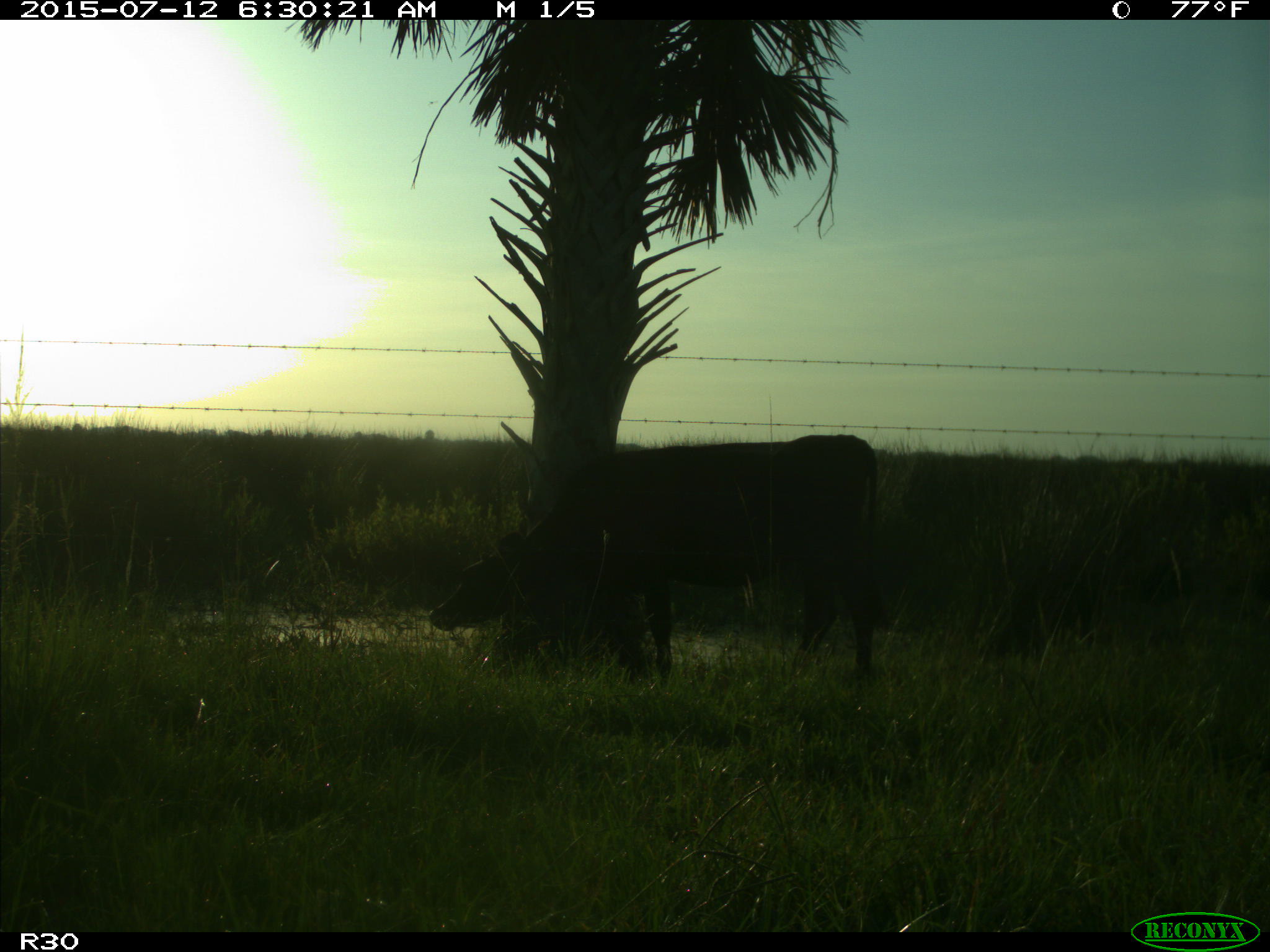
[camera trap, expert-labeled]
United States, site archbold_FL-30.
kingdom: Animalia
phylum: Chordata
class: Mammalia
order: Artiodactyla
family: Bovidae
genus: Bos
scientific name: Bos taurus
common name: domestic cow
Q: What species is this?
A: Bos taurus (domestic cow).